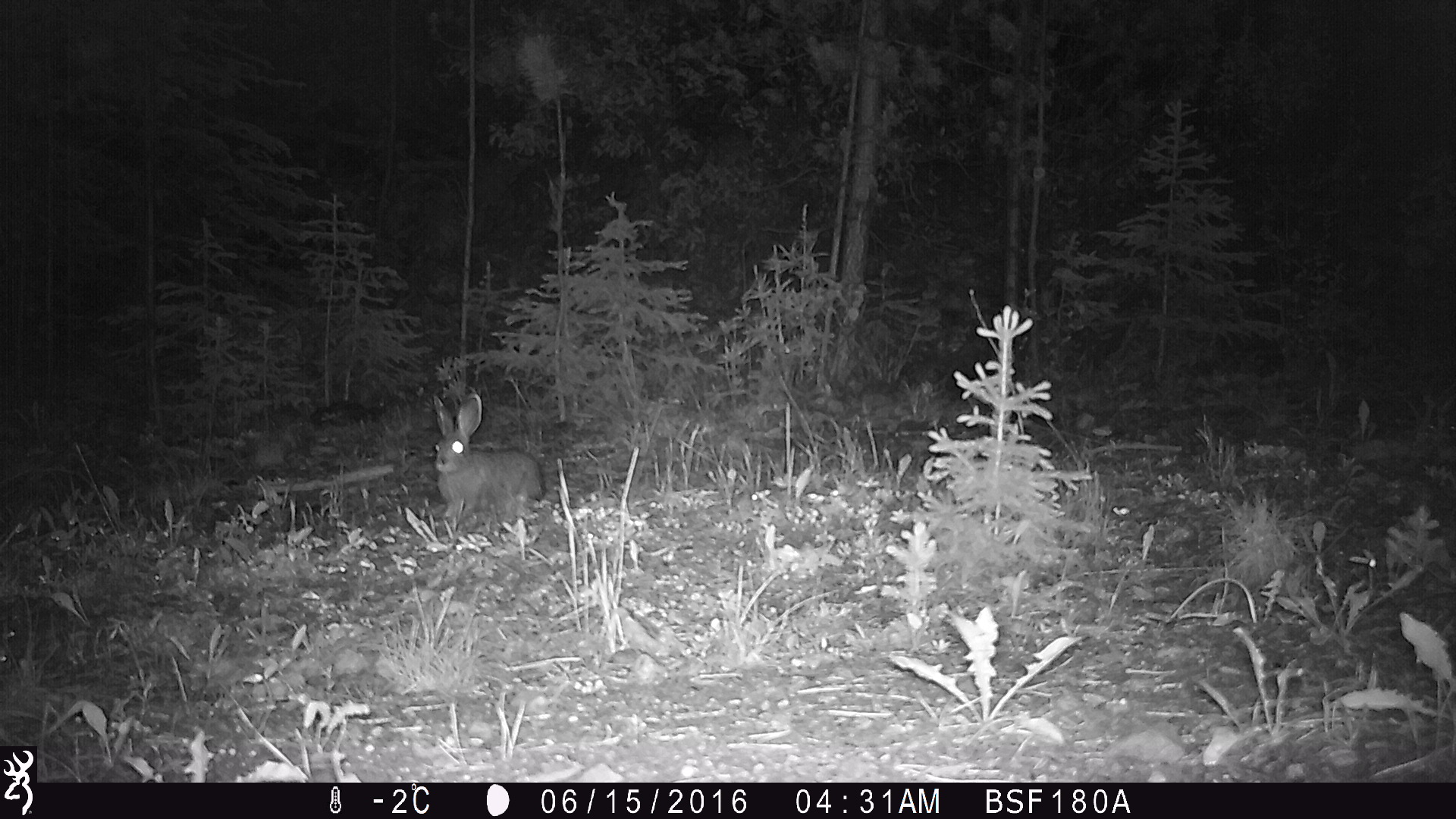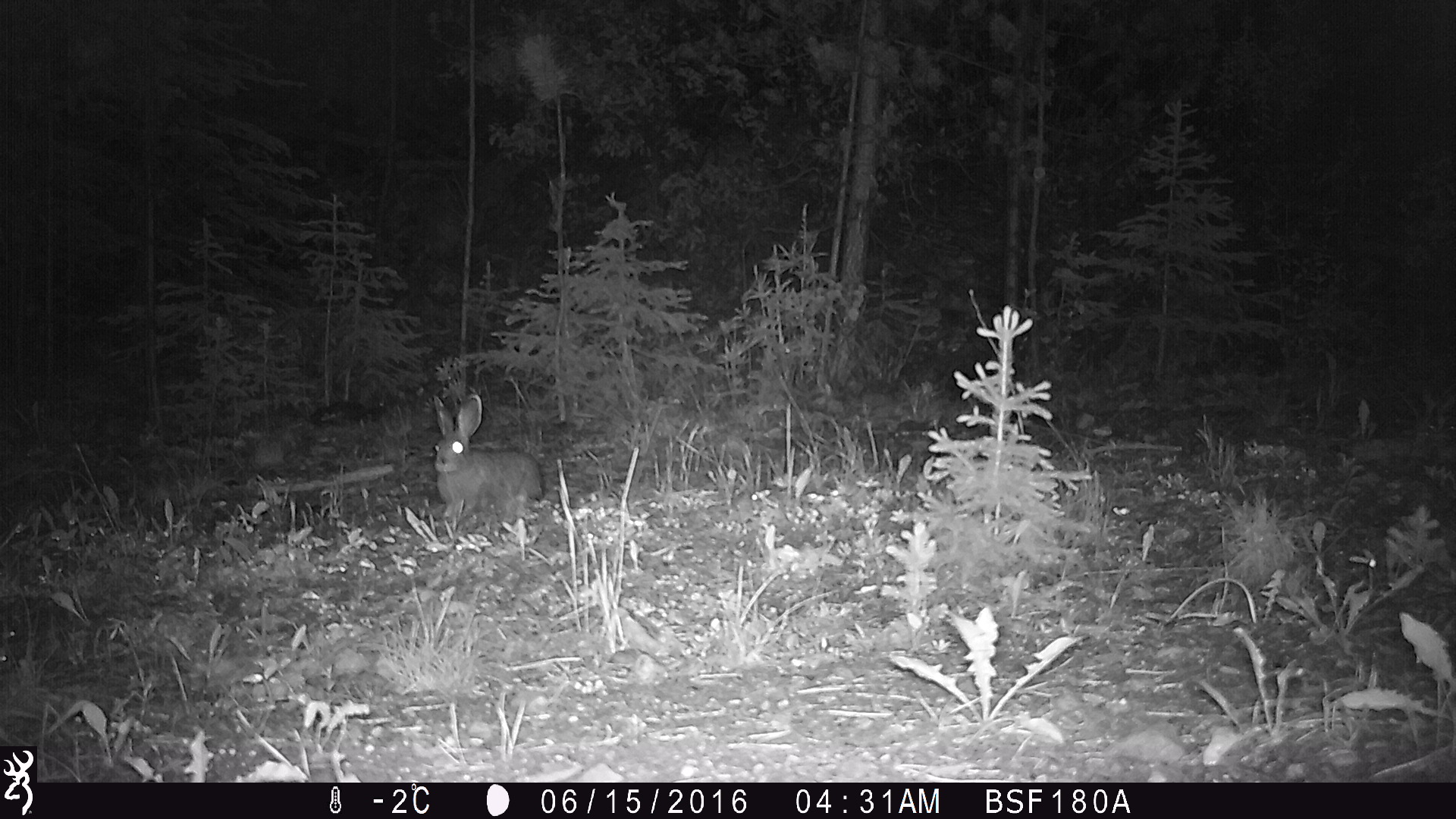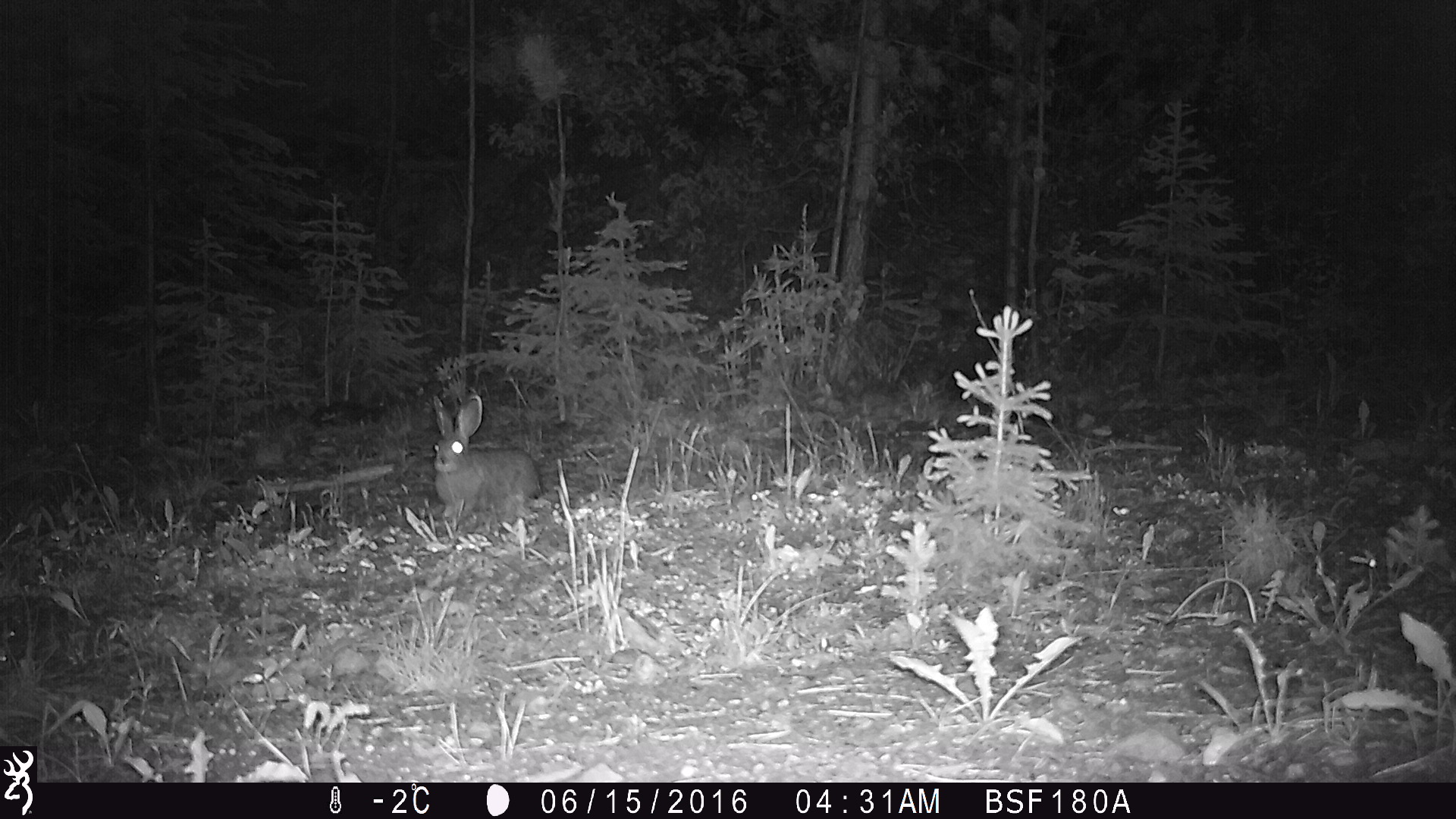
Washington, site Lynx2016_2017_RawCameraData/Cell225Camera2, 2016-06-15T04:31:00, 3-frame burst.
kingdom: Animalia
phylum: Chordata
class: Mammalia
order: Lagomorpha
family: Leporidae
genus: Lepus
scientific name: Lepus americanus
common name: snowshoe hare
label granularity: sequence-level